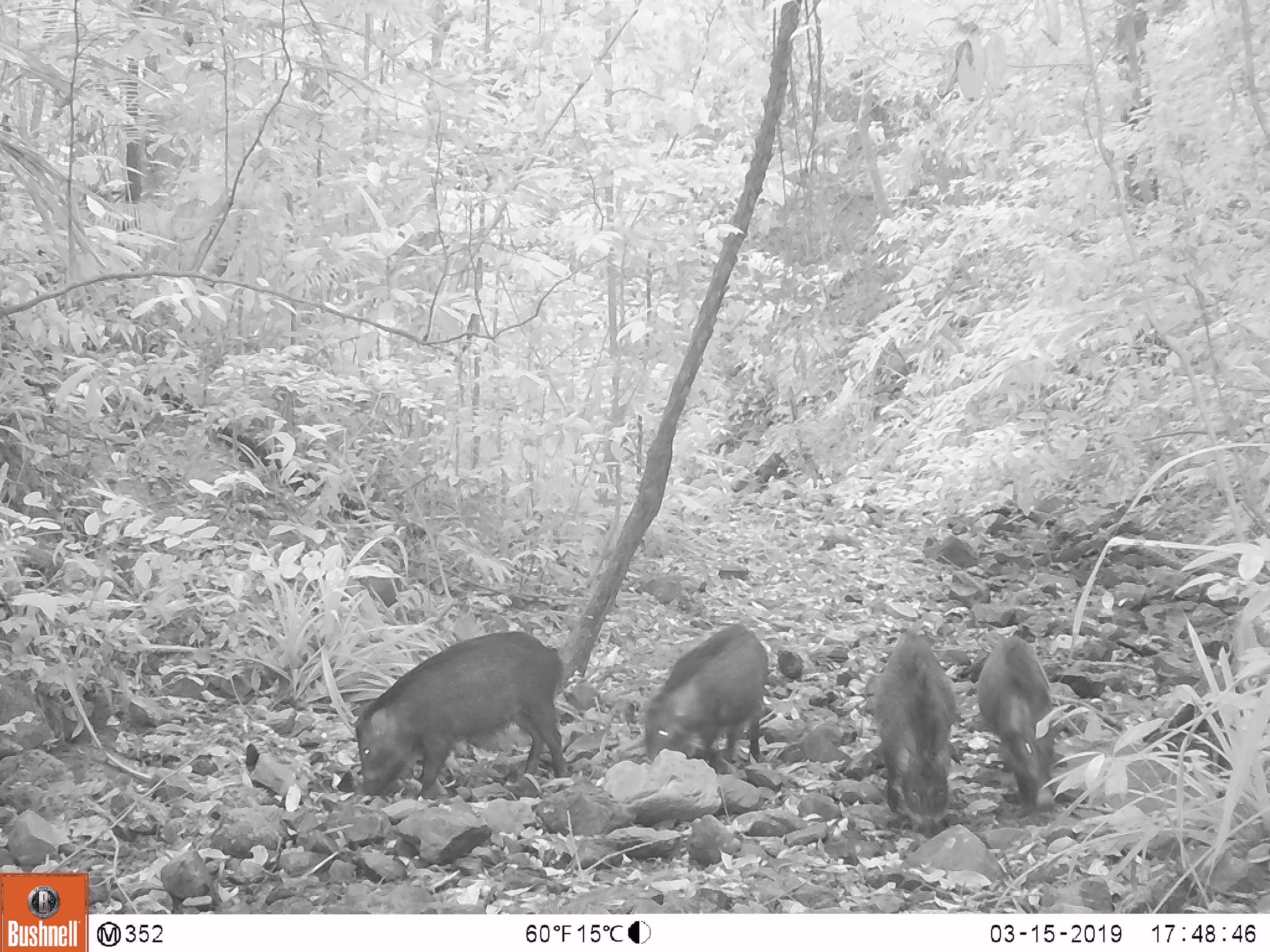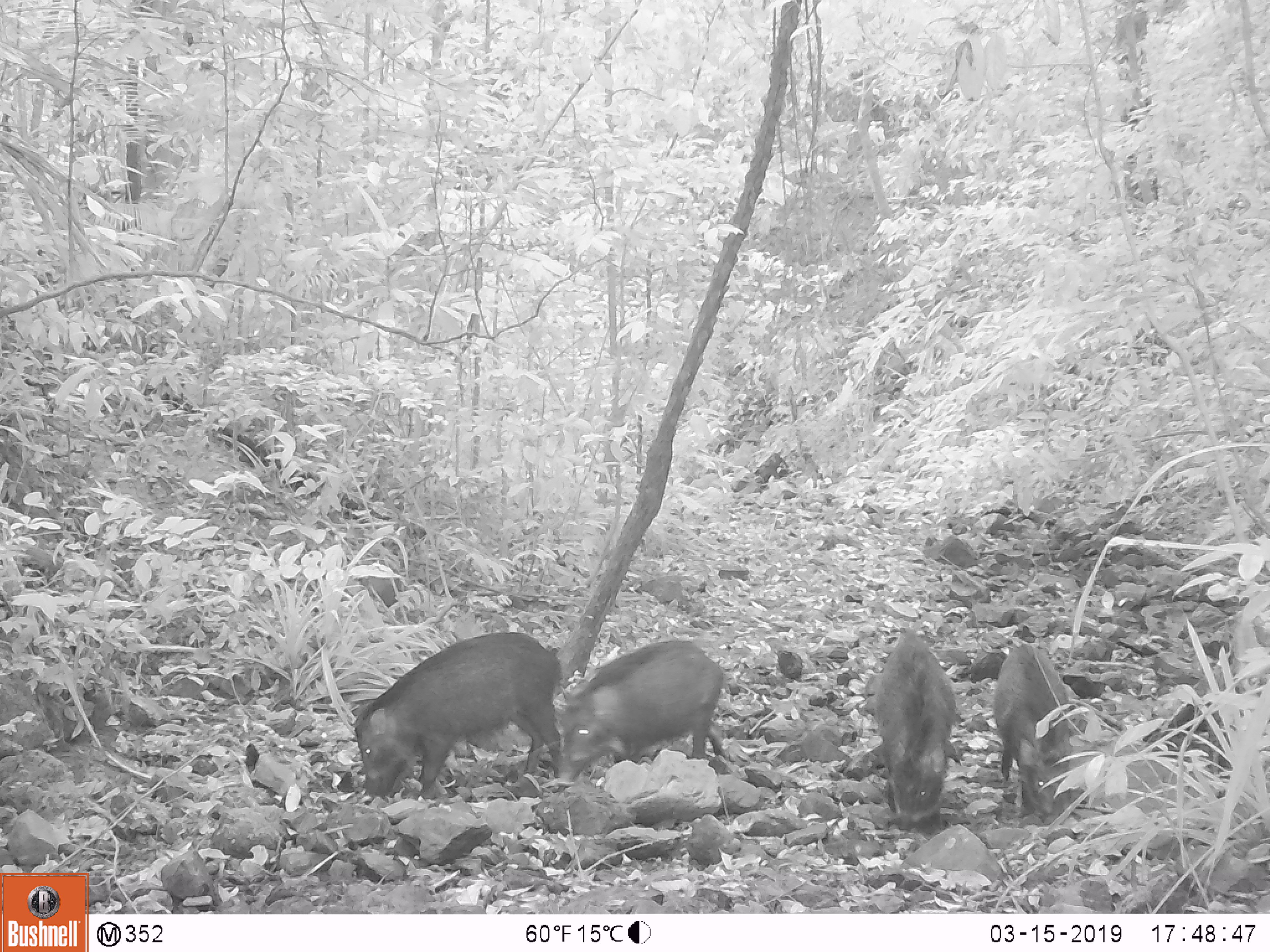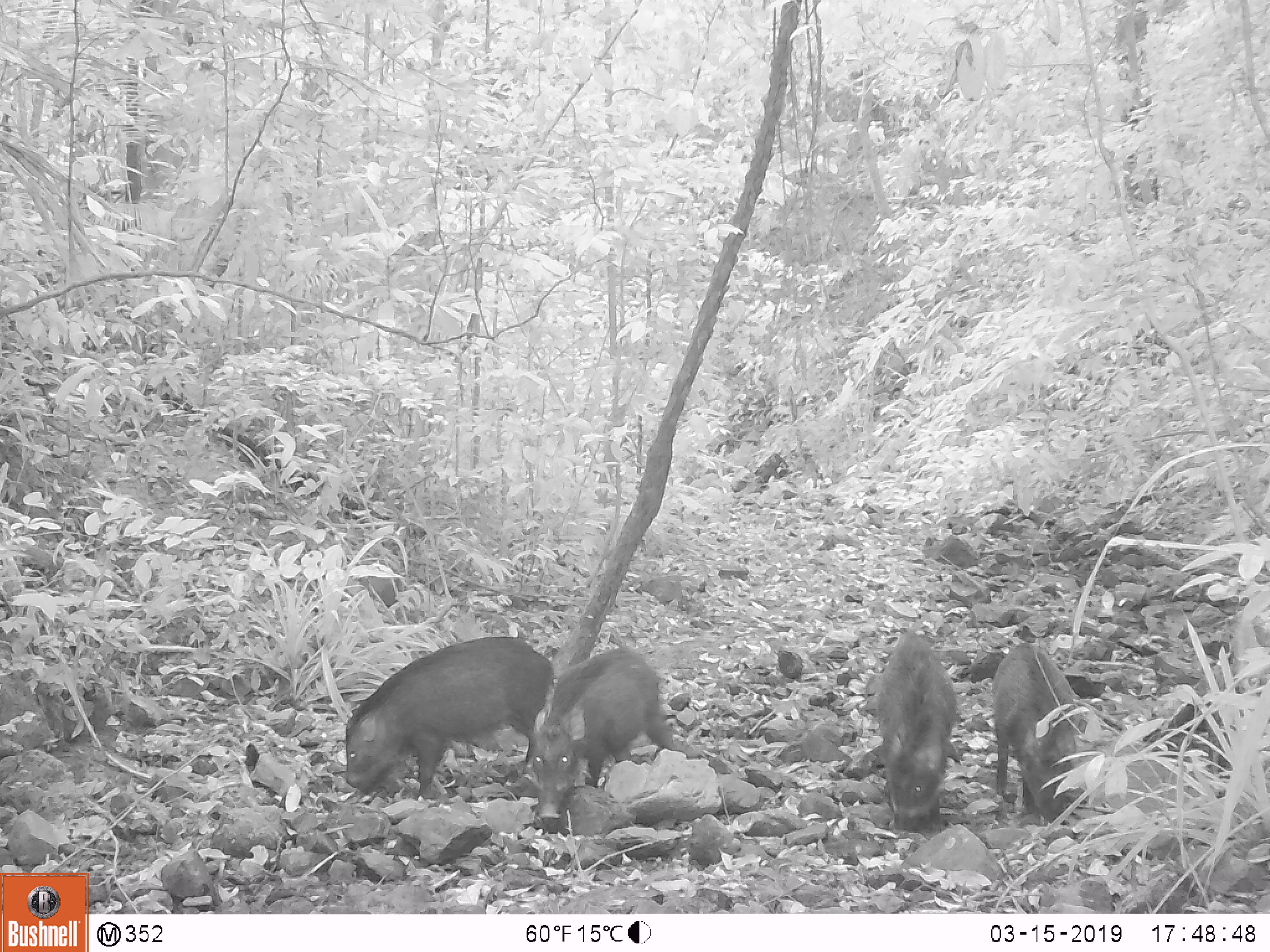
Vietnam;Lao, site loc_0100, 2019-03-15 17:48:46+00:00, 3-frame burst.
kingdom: Animalia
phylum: Chordata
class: Mammalia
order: Artiodactyla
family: Suidae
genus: Sus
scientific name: Sus scrofa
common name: eurasian wild pig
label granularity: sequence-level